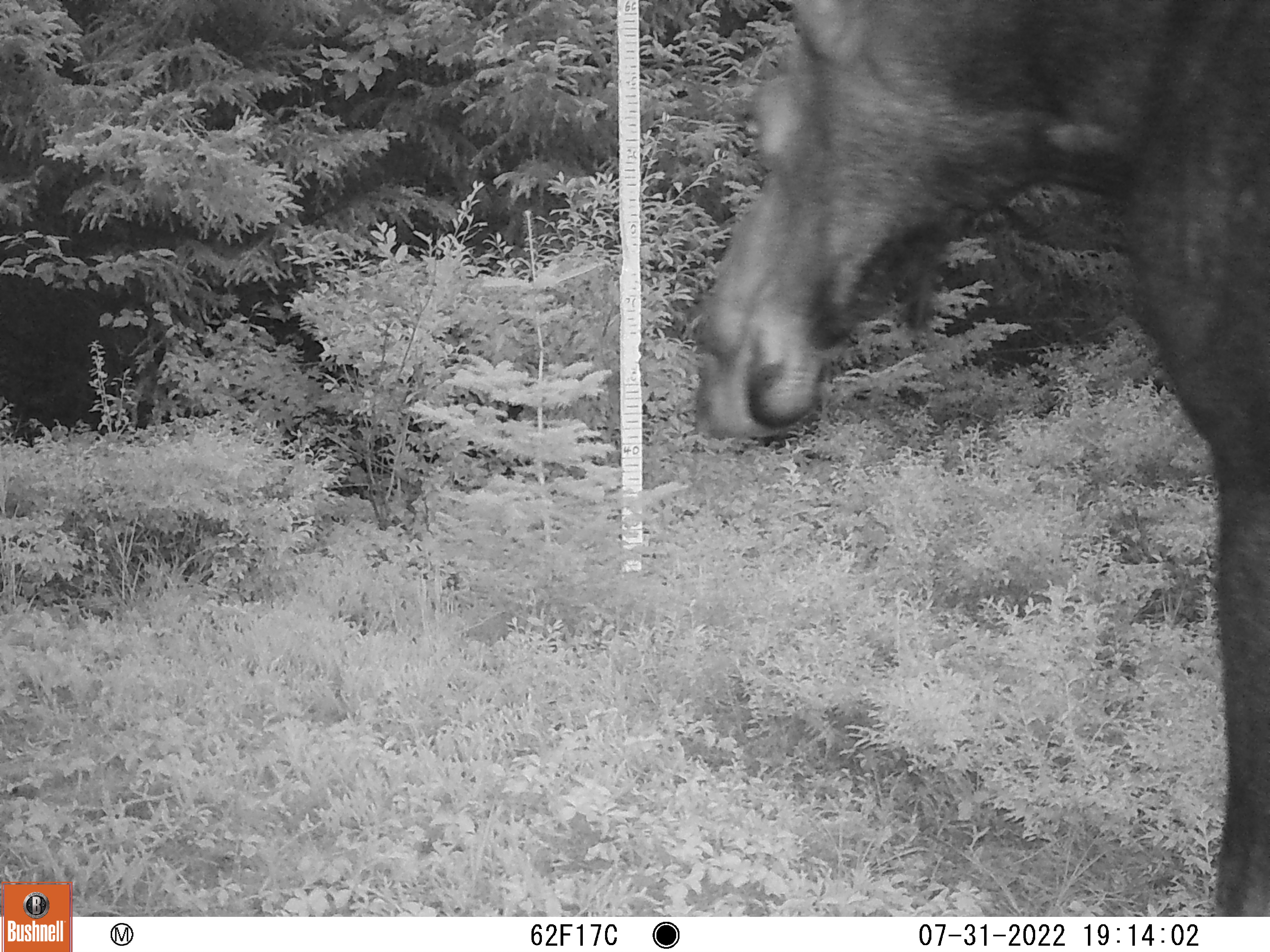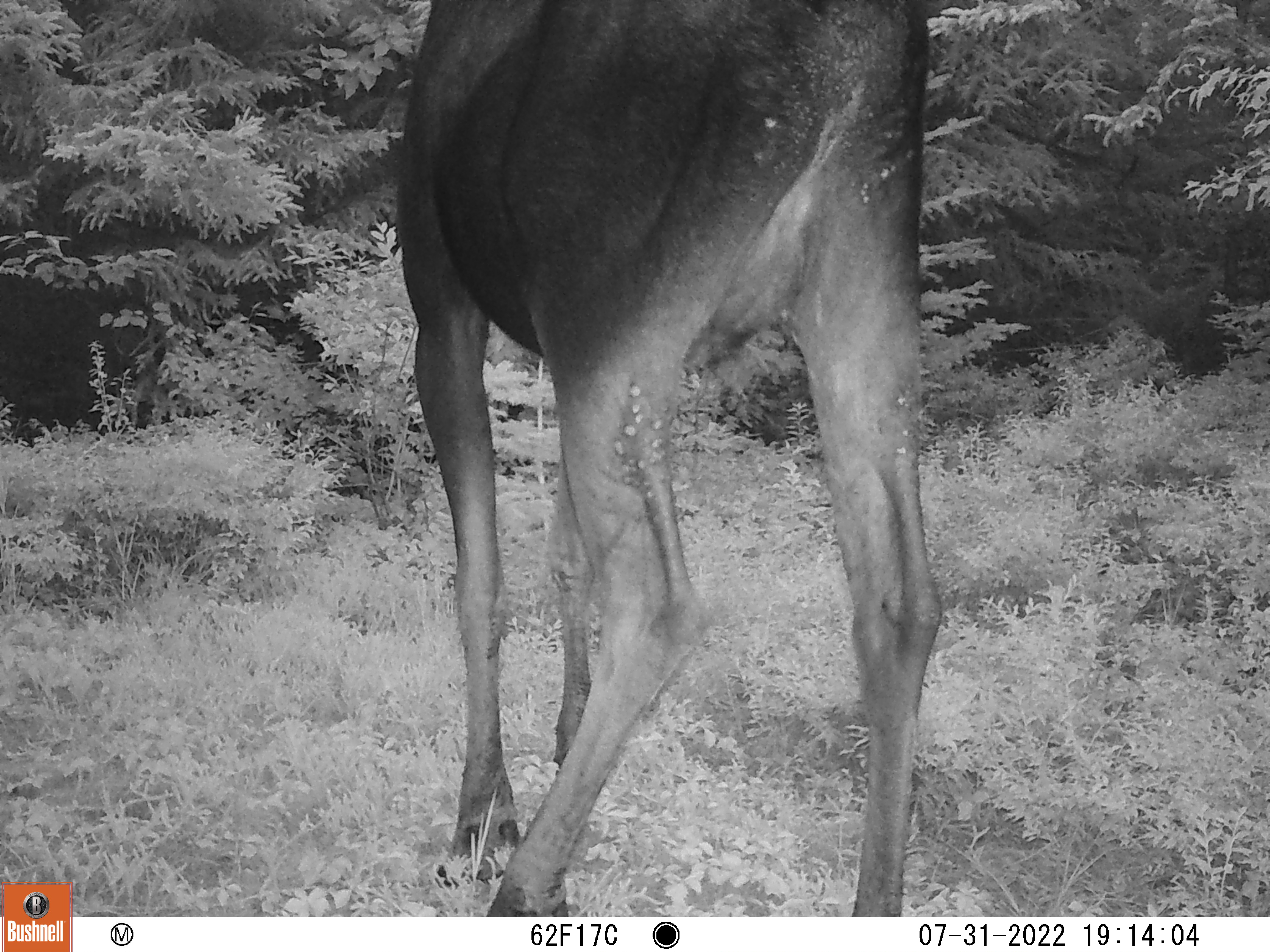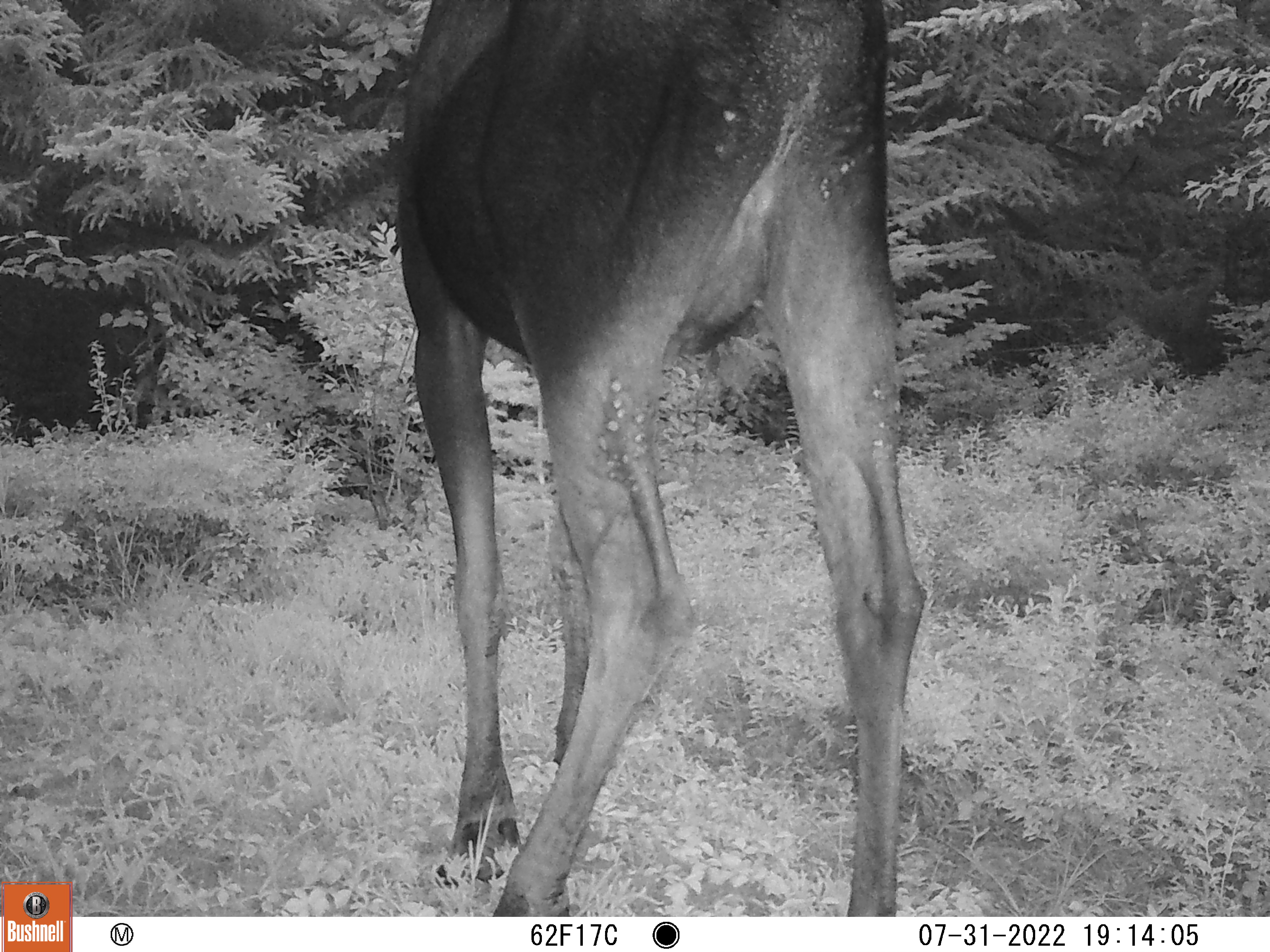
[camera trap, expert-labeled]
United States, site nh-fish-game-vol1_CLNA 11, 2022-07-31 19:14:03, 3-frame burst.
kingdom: Animalia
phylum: Chordata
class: Mammalia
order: Artiodactyla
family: Cervidae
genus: Alces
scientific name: Alces alces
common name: moose